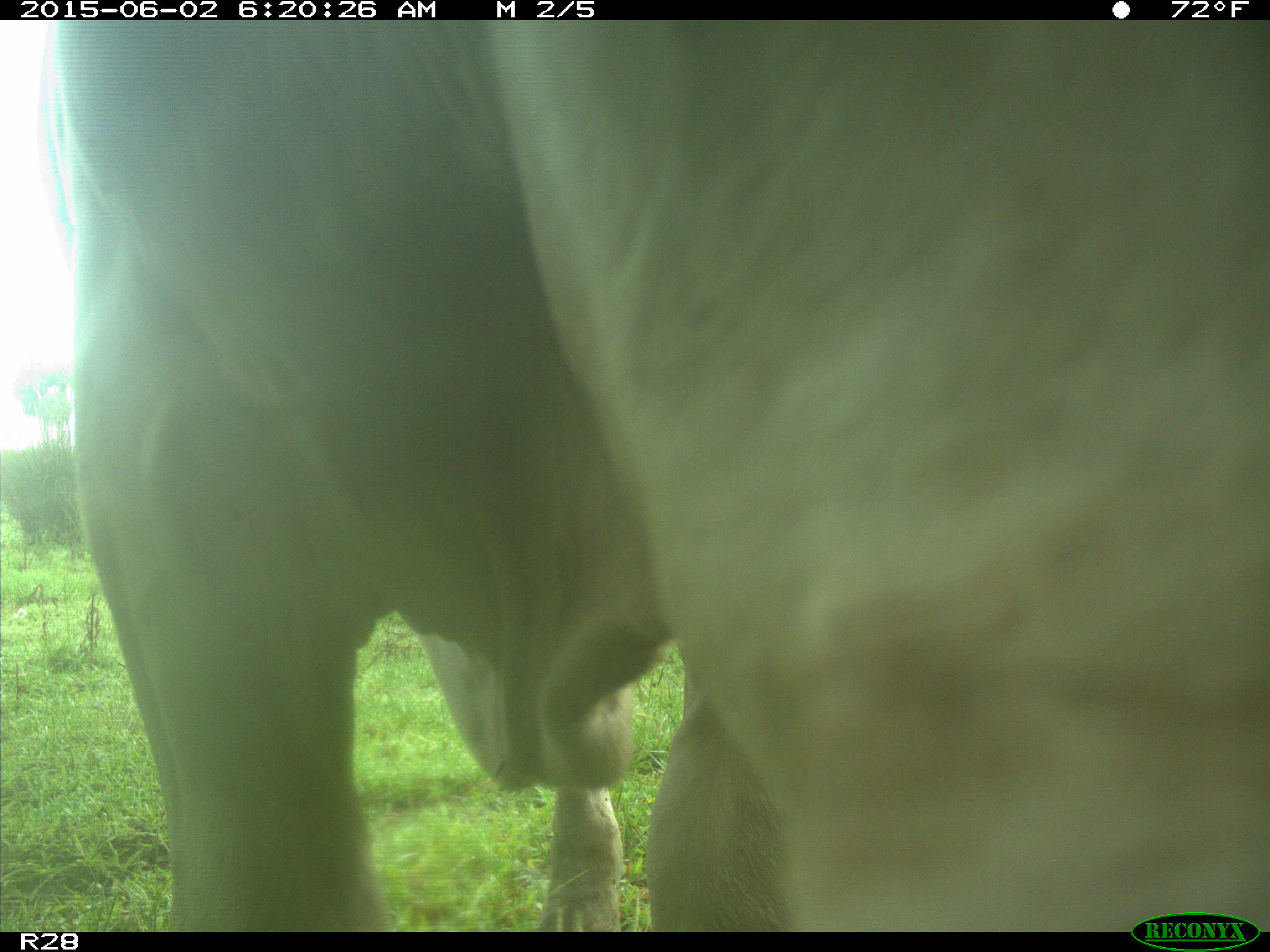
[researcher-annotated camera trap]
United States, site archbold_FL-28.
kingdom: Animalia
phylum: Chordata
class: Mammalia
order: Artiodactyla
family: Bovidae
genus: Bos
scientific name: Bos taurus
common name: domestic cow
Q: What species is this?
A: Bos taurus (domestic cow).